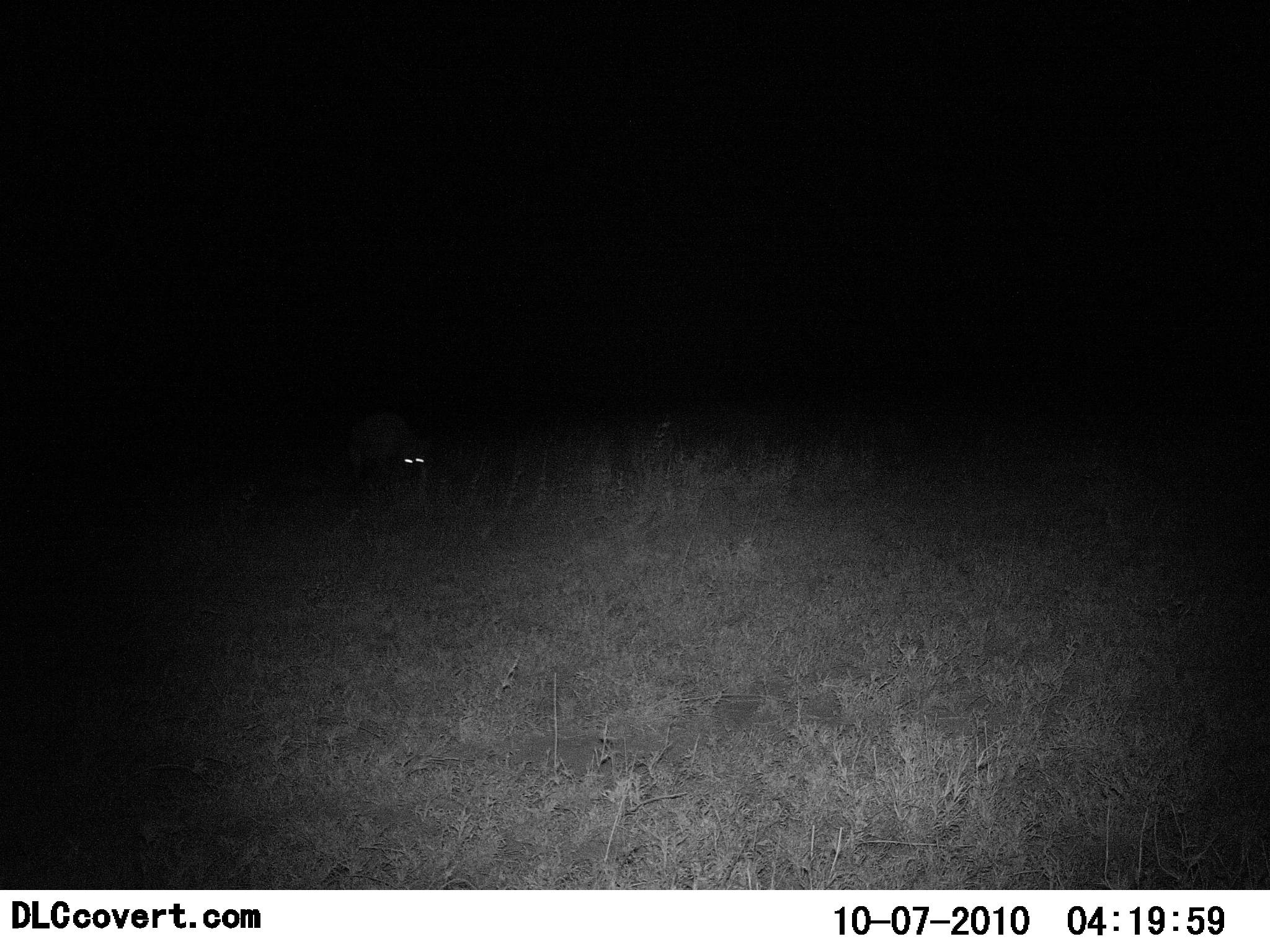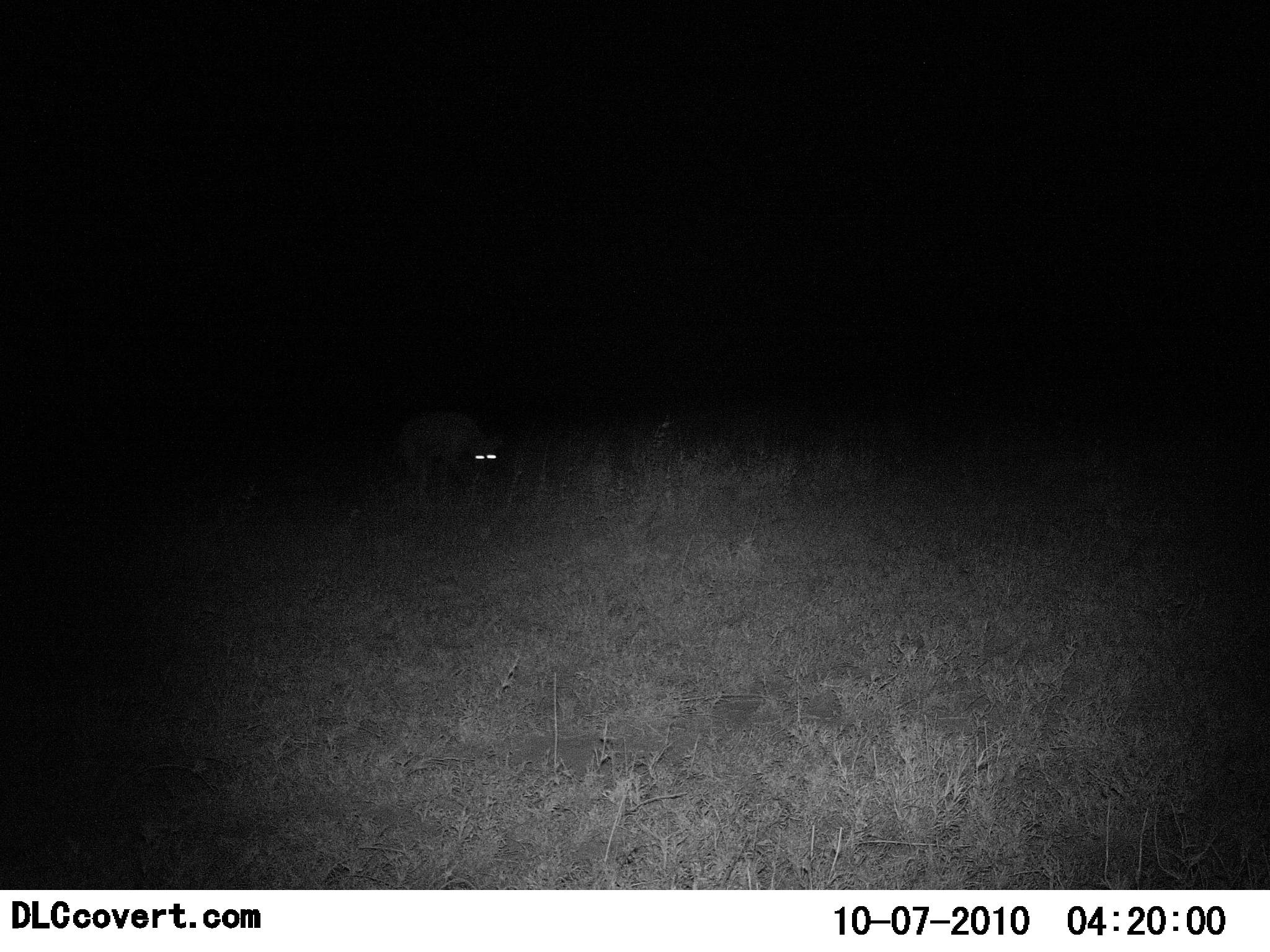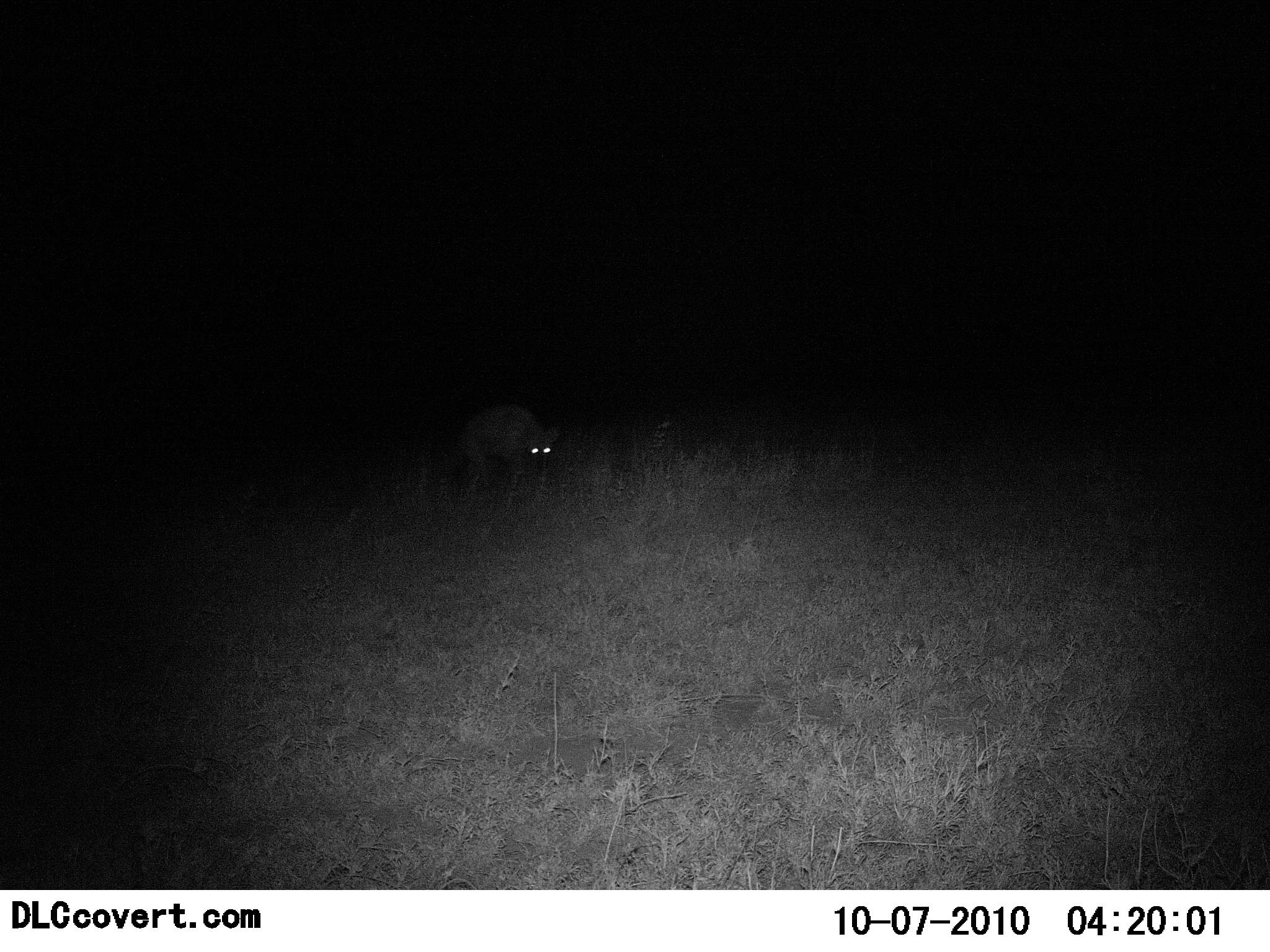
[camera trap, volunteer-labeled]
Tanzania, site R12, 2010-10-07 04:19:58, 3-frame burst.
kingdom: Animalia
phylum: Chordata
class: Mammalia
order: Carnivora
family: Hyaenidae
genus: Crocuta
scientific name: Crocuta crocuta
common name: spotted hyena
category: hyenaspotted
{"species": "hyenaspotted (spotted hyena) (Crocuta crocuta)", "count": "1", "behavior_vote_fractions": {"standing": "0%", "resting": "0%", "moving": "100%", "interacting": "0%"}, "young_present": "0%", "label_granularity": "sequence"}